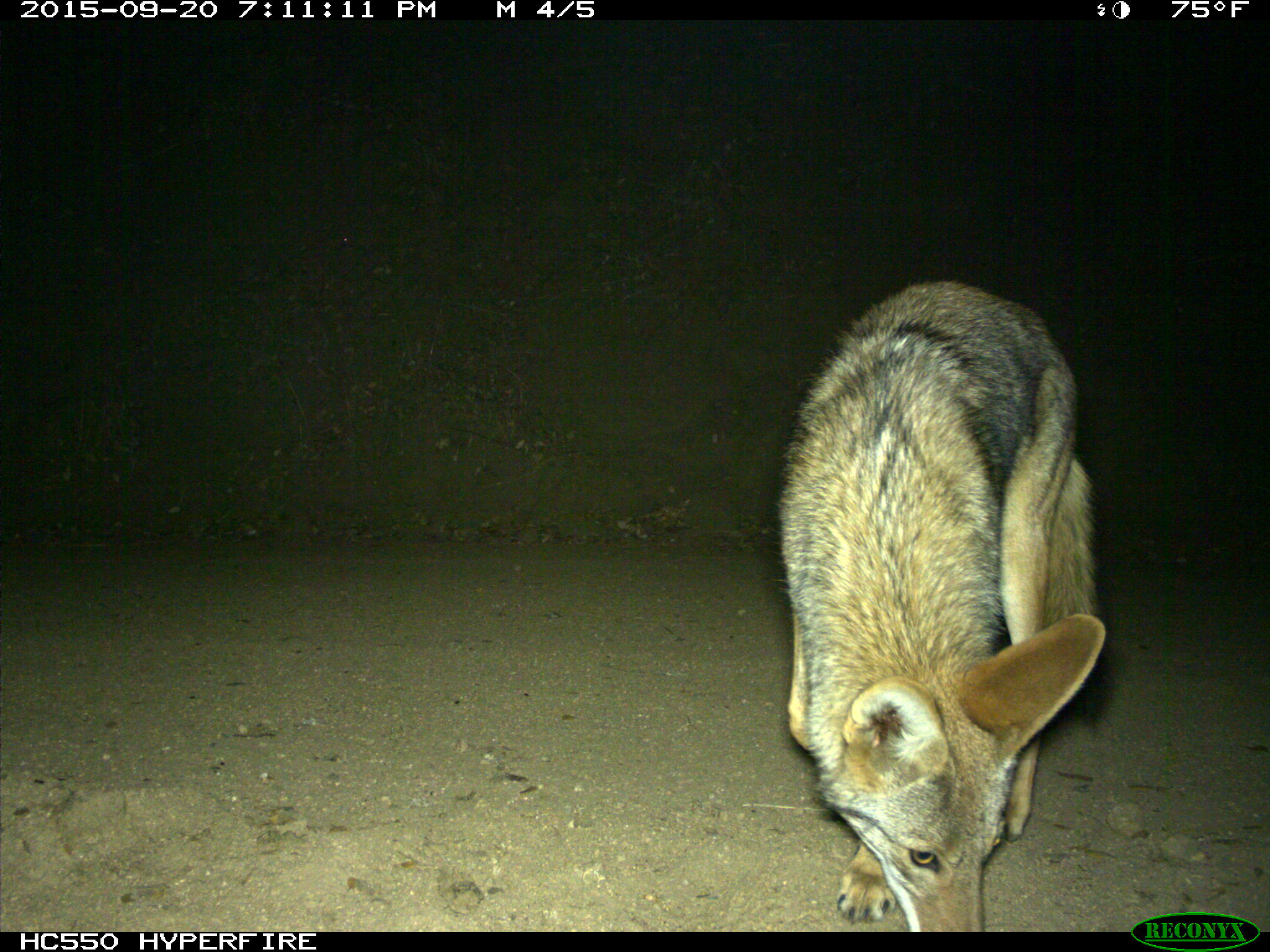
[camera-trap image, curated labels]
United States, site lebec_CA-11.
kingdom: Animalia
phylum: Chordata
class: Mammalia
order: Carnivora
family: Canidae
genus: Canis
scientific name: Canis latrans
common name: coyote